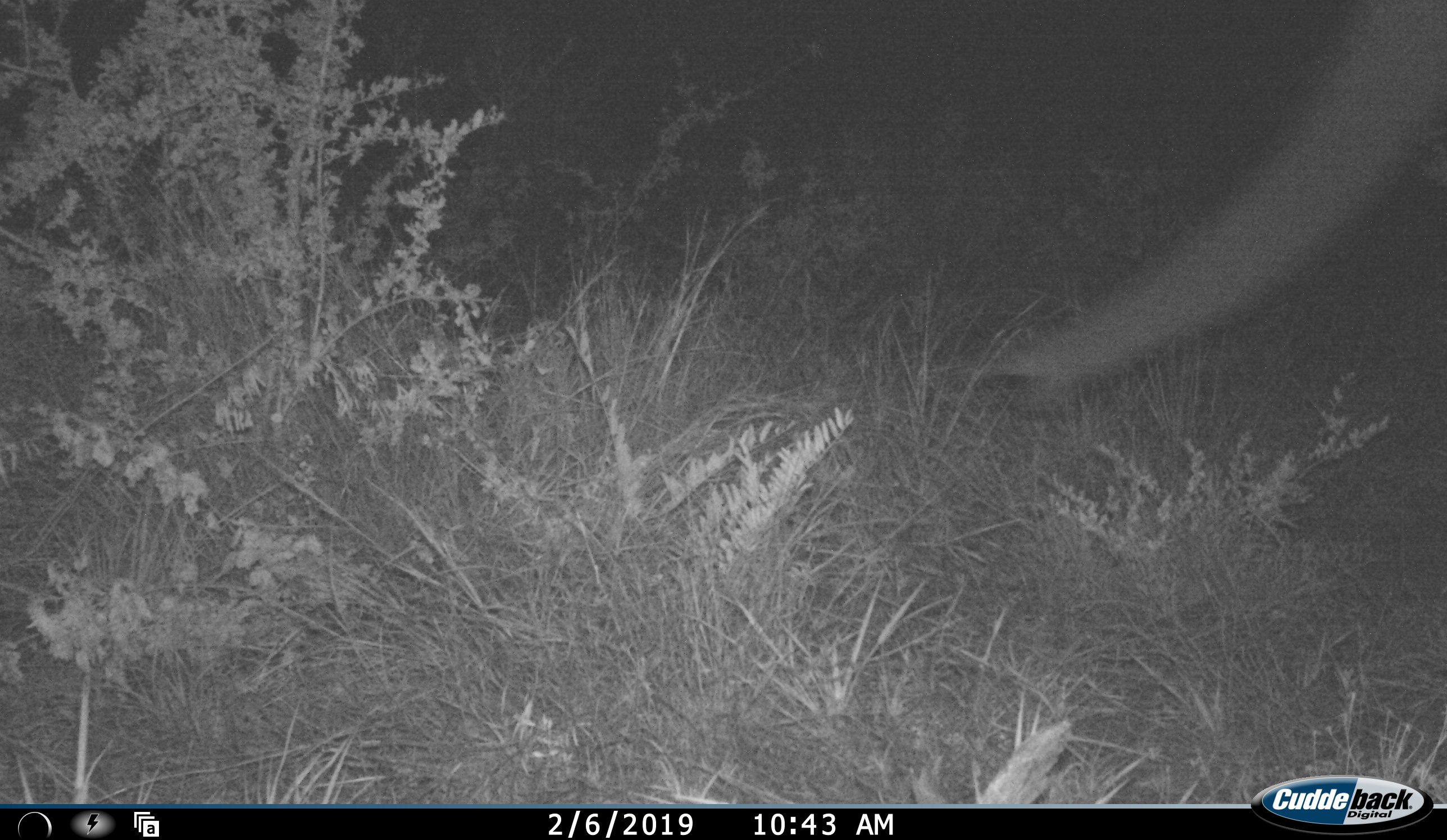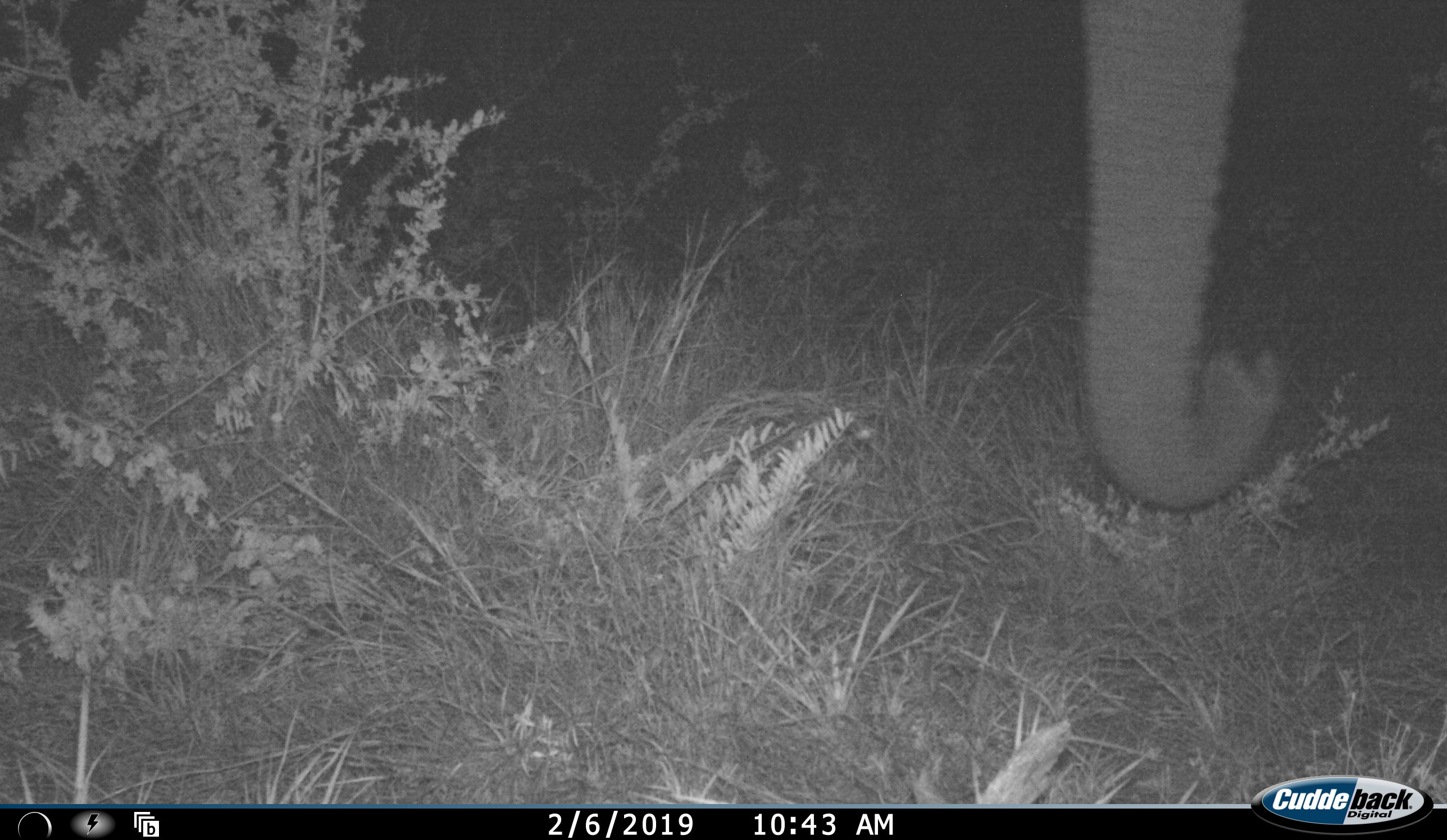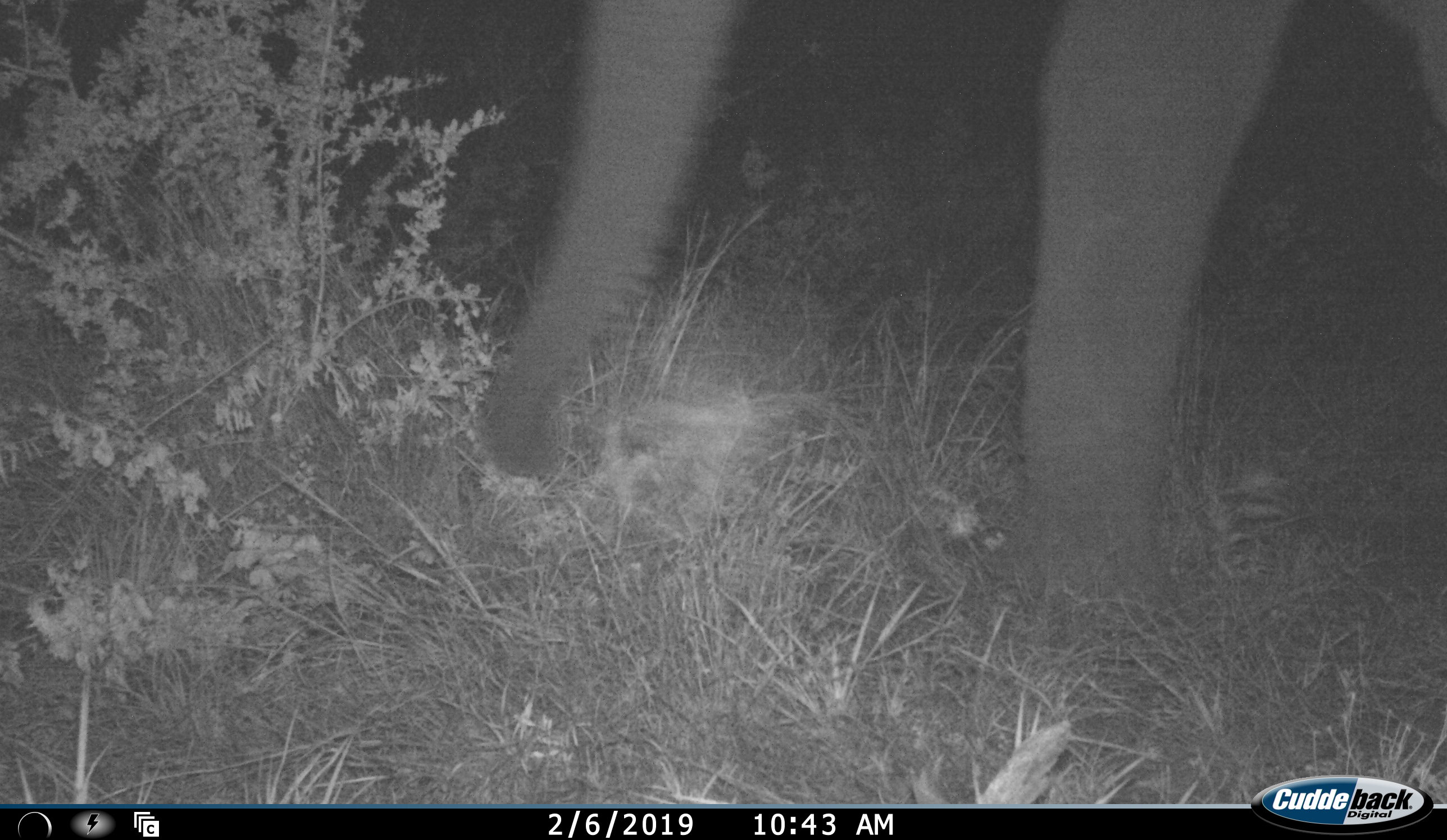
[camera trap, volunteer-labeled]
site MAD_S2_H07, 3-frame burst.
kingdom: Animalia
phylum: Chordata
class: Mammalia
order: Proboscidea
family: Elephantidae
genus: Loxodonta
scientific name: Loxodonta africana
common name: african bush elephant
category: elephant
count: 1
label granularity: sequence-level